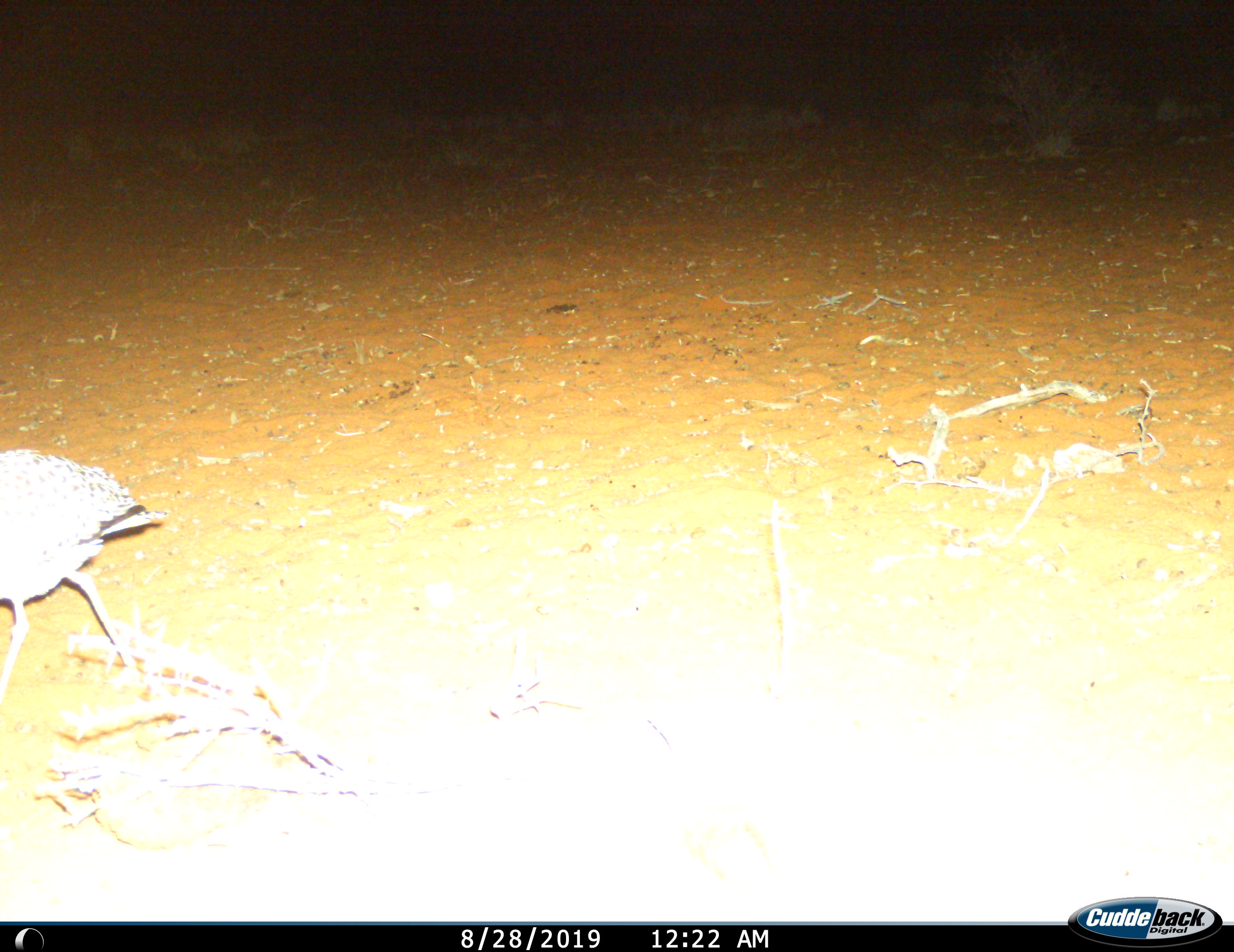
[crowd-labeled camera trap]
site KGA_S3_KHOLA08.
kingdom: Animalia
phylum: Chordata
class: Aves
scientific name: Aves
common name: bird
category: birdother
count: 1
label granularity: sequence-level